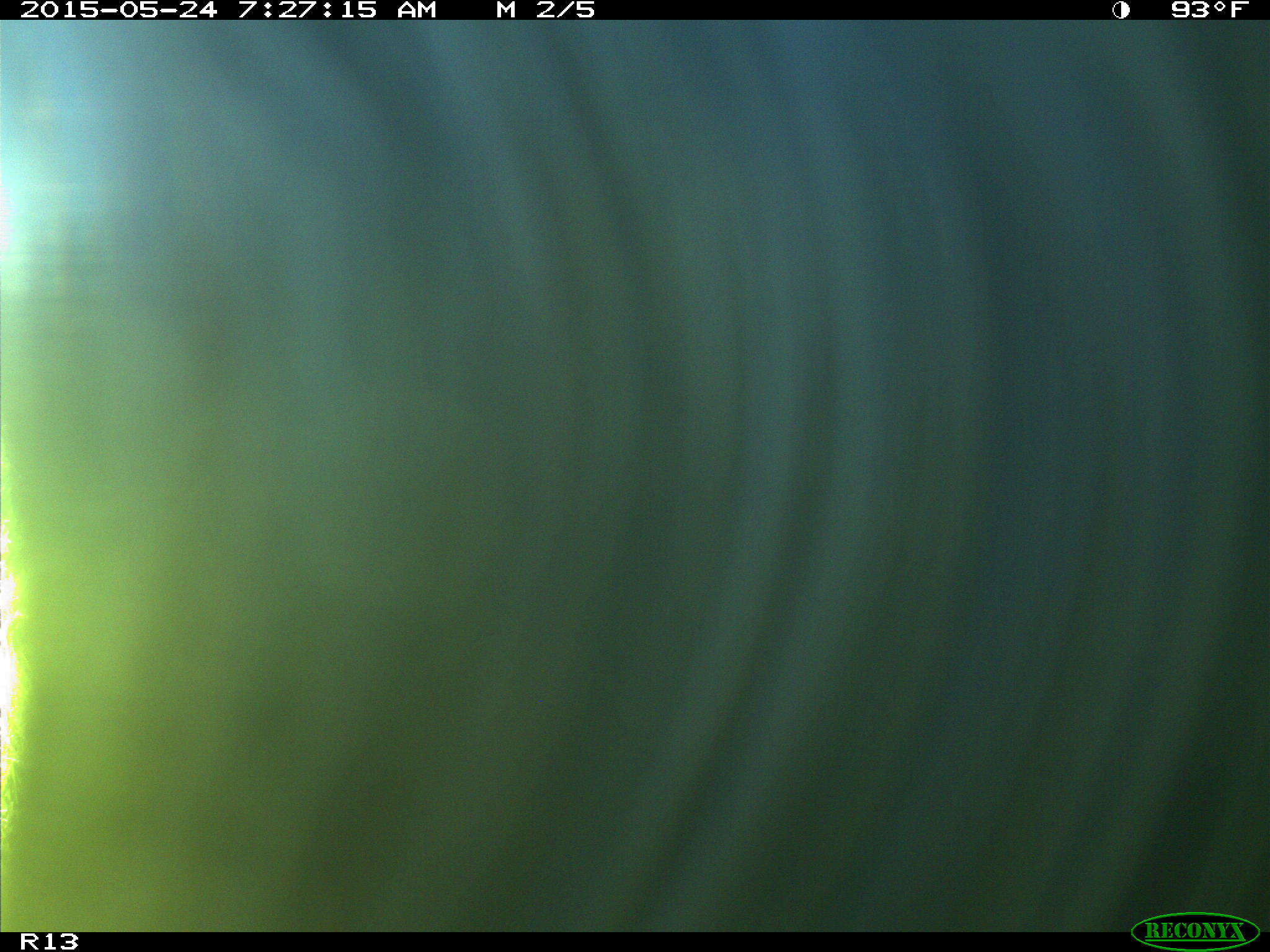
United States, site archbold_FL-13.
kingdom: Animalia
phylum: Chordata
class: Mammalia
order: Artiodactyla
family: Bovidae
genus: Bos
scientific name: Bos taurus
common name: domestic cow